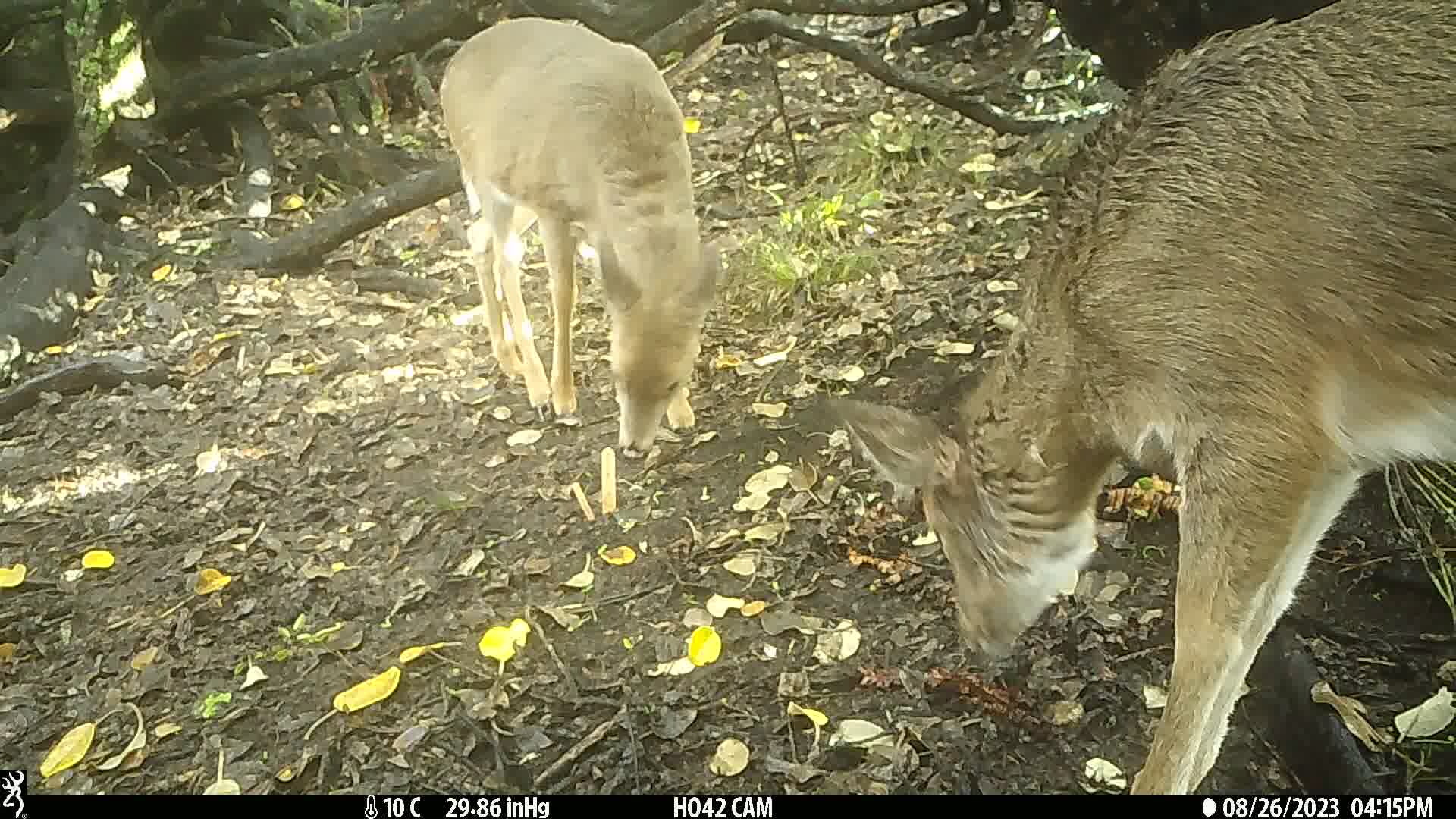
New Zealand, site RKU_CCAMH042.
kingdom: Animalia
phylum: Chordata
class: Mammalia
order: Artiodactyla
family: Cervidae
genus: Odocoileus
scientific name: Odocoileus virginianus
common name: white-tailed deer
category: white tailed deer